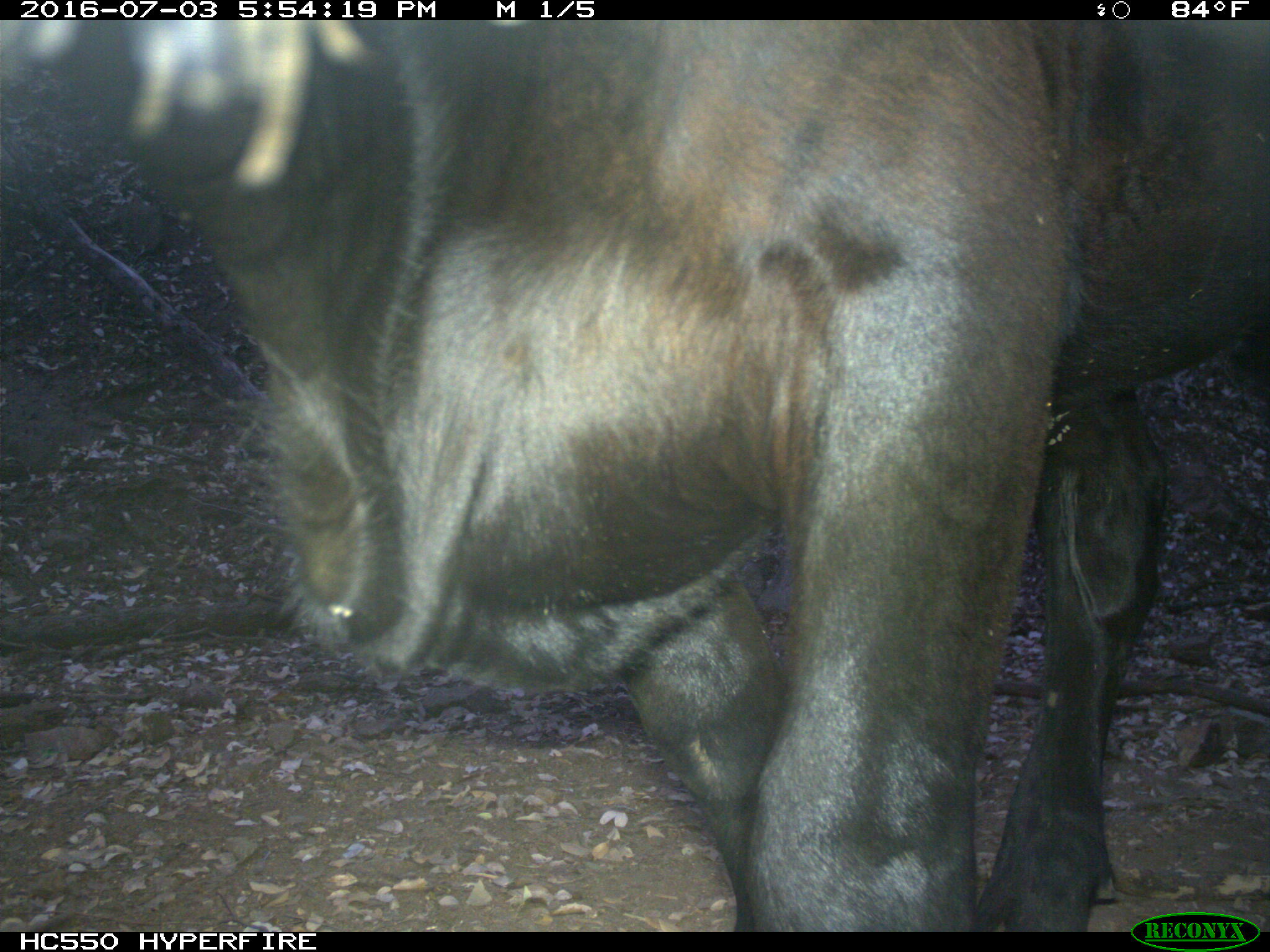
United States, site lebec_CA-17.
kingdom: Animalia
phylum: Chordata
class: Mammalia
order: Artiodactyla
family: Bovidae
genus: Bos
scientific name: Bos taurus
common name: domestic cow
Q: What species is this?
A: Bos taurus (domestic cow).